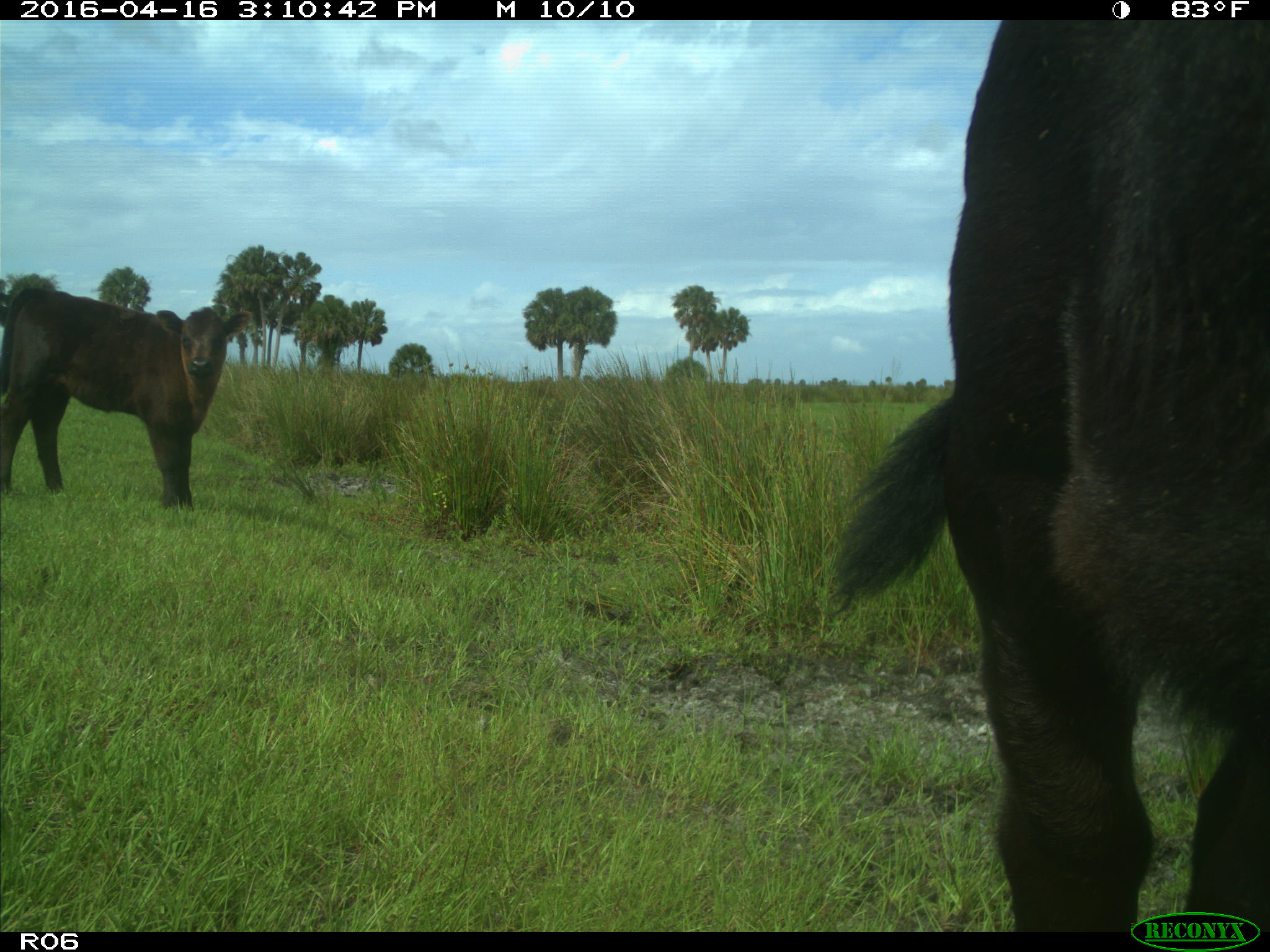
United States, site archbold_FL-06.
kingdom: Animalia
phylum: Chordata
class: Mammalia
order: Artiodactyla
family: Bovidae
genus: Bos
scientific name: Bos taurus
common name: domestic cow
Bos taurus (domestic cow).